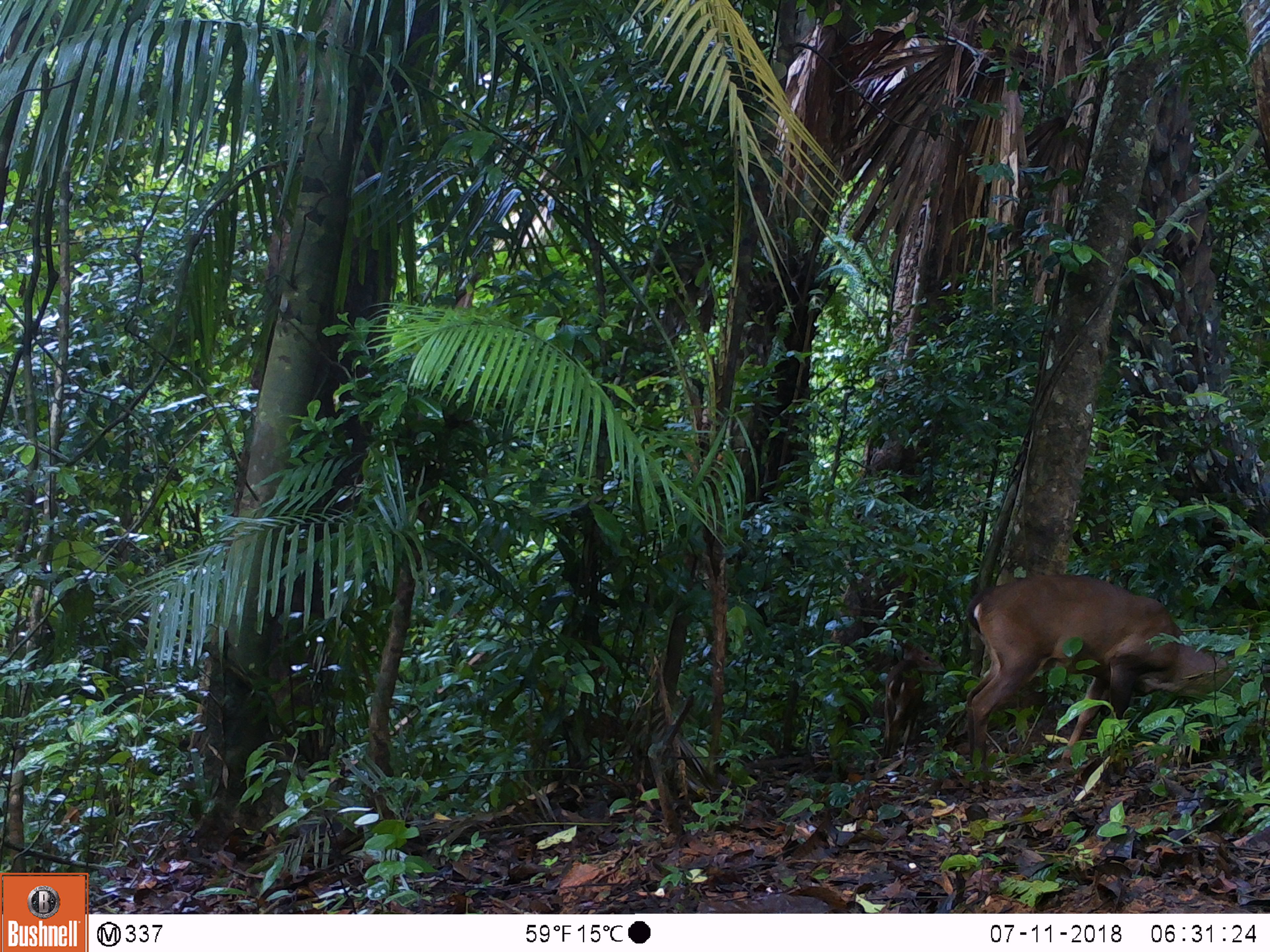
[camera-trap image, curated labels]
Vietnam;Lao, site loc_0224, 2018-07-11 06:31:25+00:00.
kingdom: Animalia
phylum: Chordata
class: Mammalia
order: Artiodactyla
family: Cervidae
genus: Muntiacus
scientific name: Muntiacus vuquangensis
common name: large-antlered muntjac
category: large antlered muntjac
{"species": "large antlered muntjac (large-antlered muntjac) (Muntiacus vuquangensis)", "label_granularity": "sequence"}